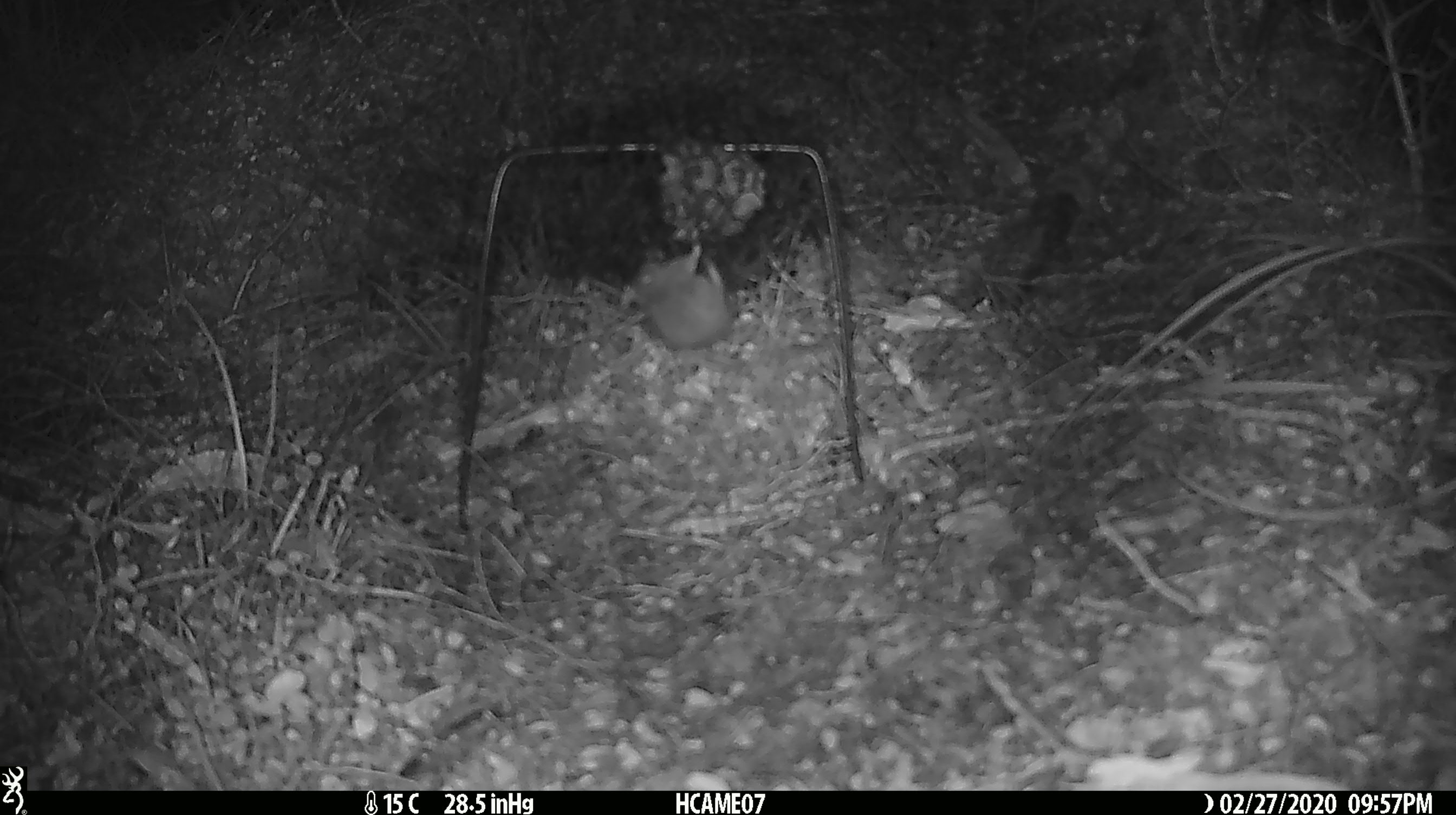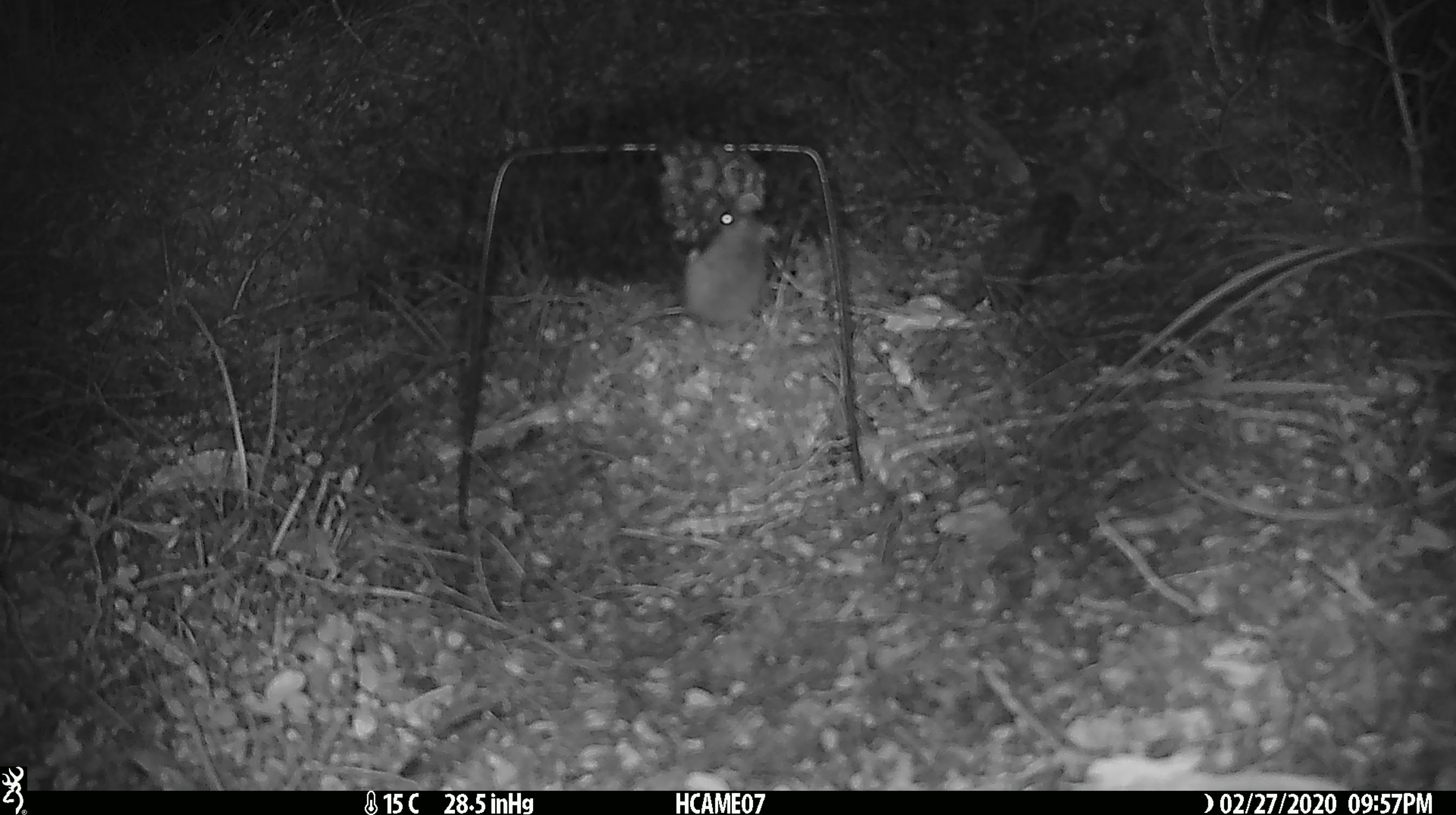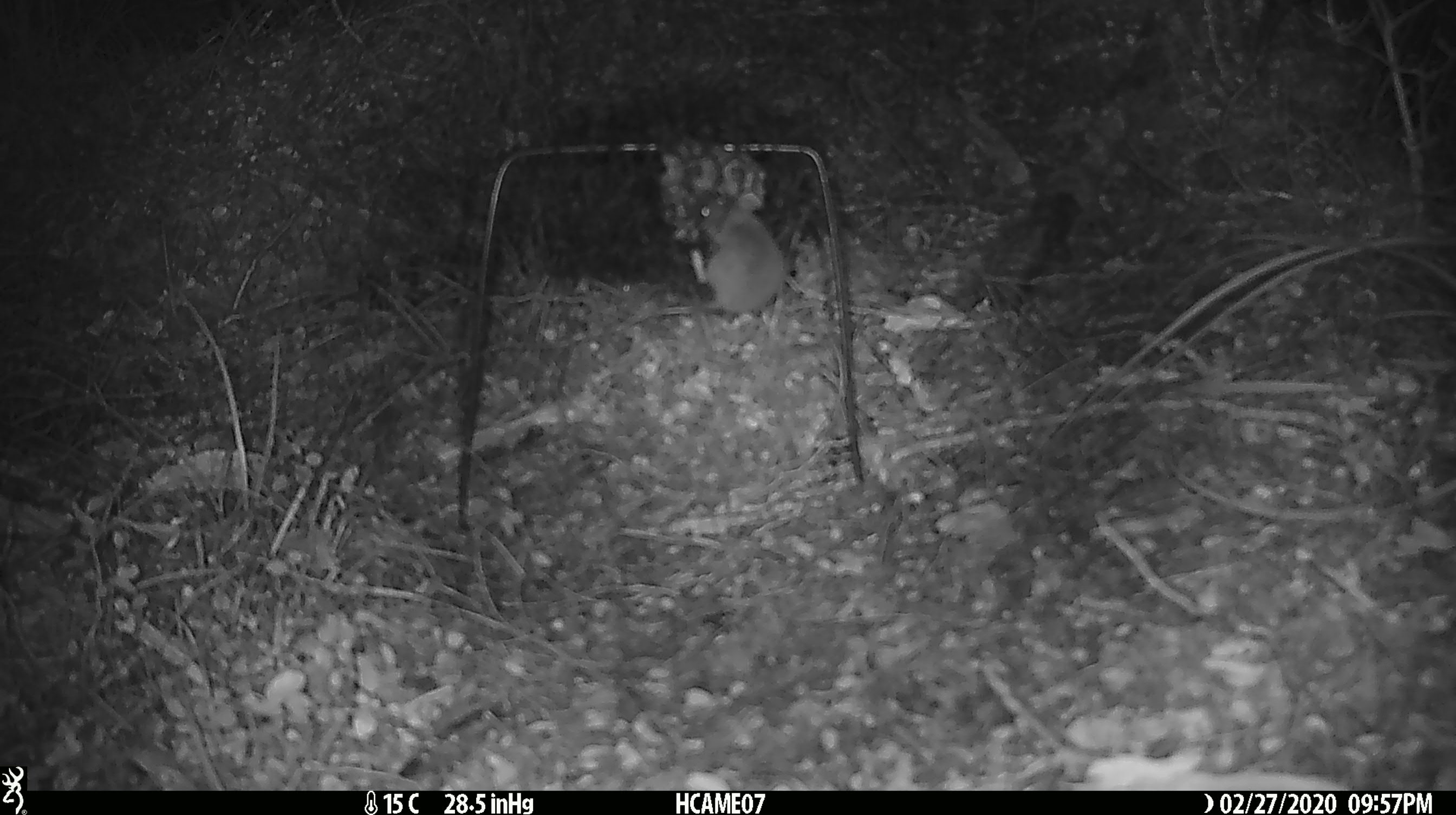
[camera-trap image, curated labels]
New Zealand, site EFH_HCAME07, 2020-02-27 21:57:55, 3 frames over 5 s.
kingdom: Animalia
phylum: Chordata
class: Mammalia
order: Rodentia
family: Muridae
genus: Mus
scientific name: Mus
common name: mouse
Mouse (Mus).